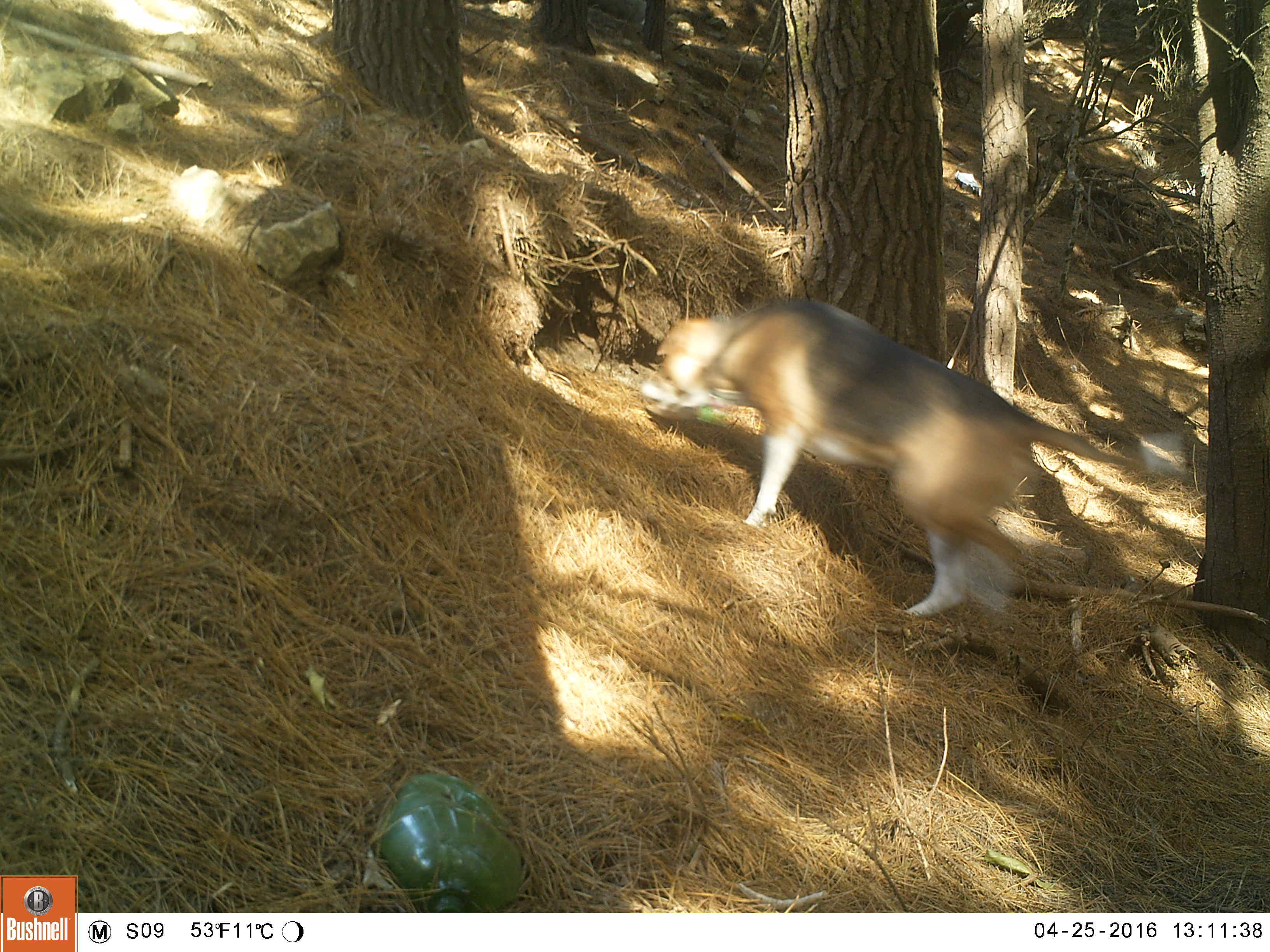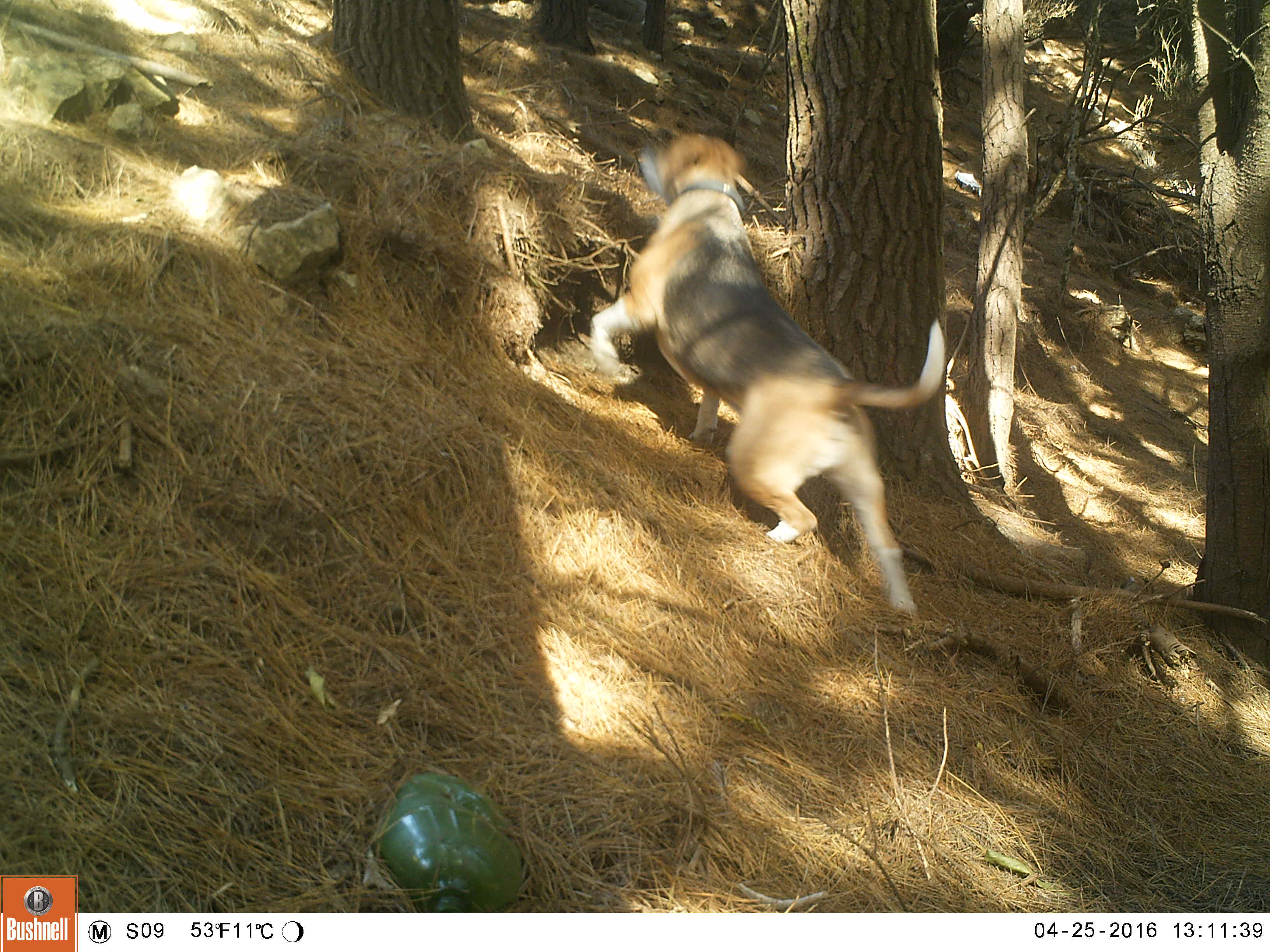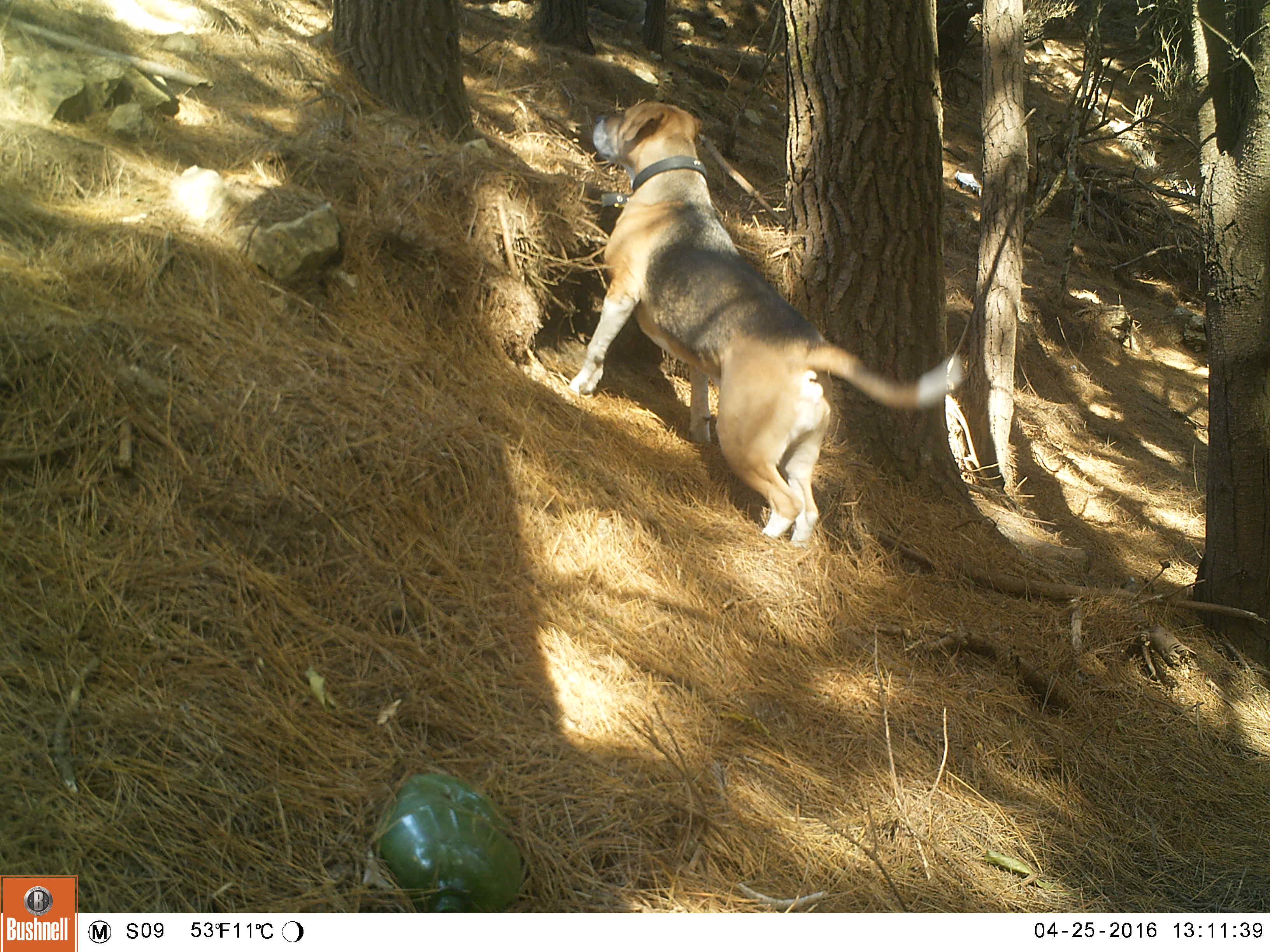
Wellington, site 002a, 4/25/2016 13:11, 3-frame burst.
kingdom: Animalia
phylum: Chordata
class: Mammalia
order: Carnivora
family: Canidae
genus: Canis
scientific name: Canis familiaris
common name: dog